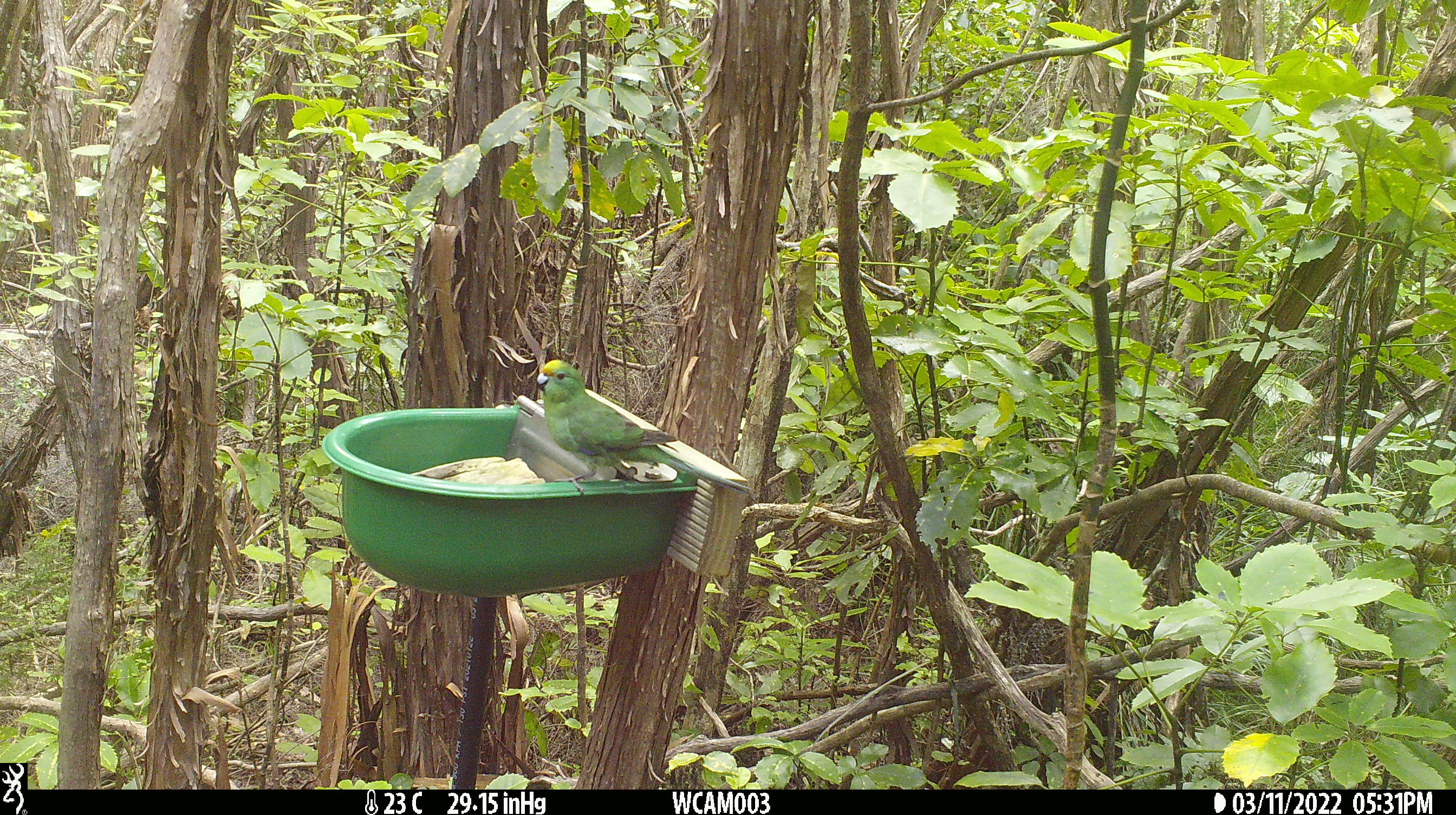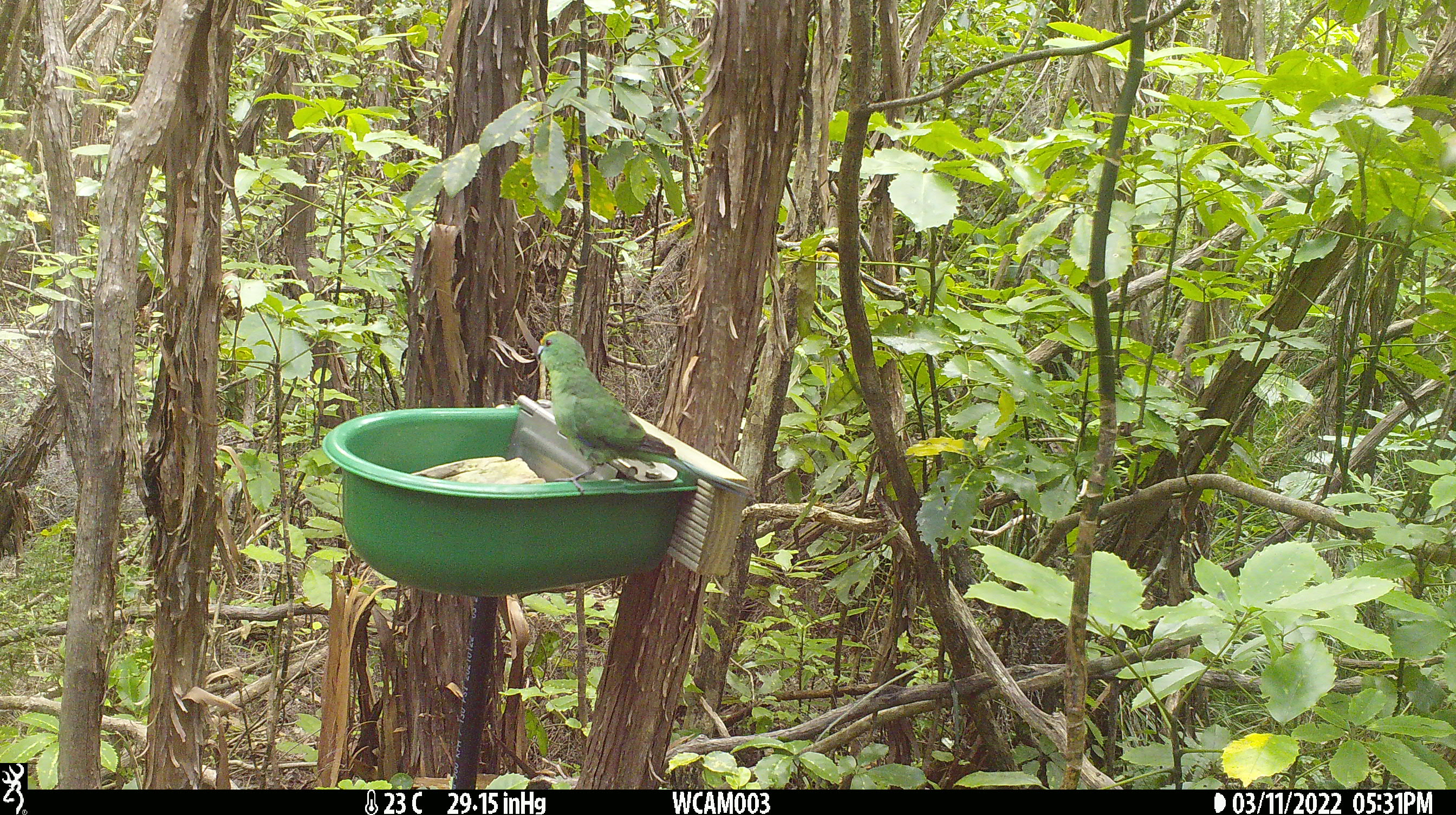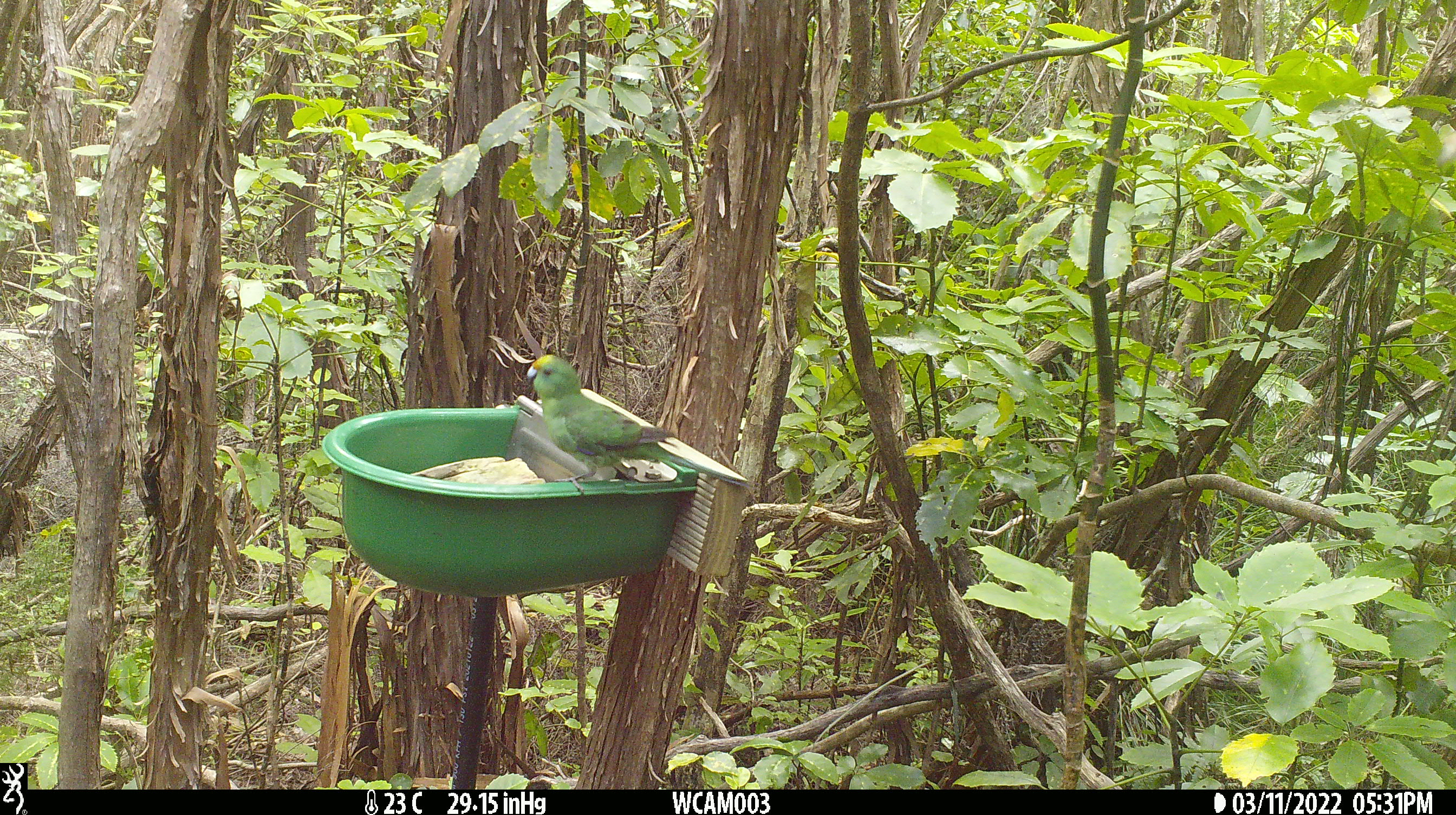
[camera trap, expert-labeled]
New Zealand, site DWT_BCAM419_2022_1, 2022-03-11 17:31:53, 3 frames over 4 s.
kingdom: Animalia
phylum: Chordata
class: Aves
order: Psittaciformes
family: Psittaculidae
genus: Cyanoramphus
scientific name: Cyanoramphus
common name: parakeet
Parakeet (Cyanoramphus).